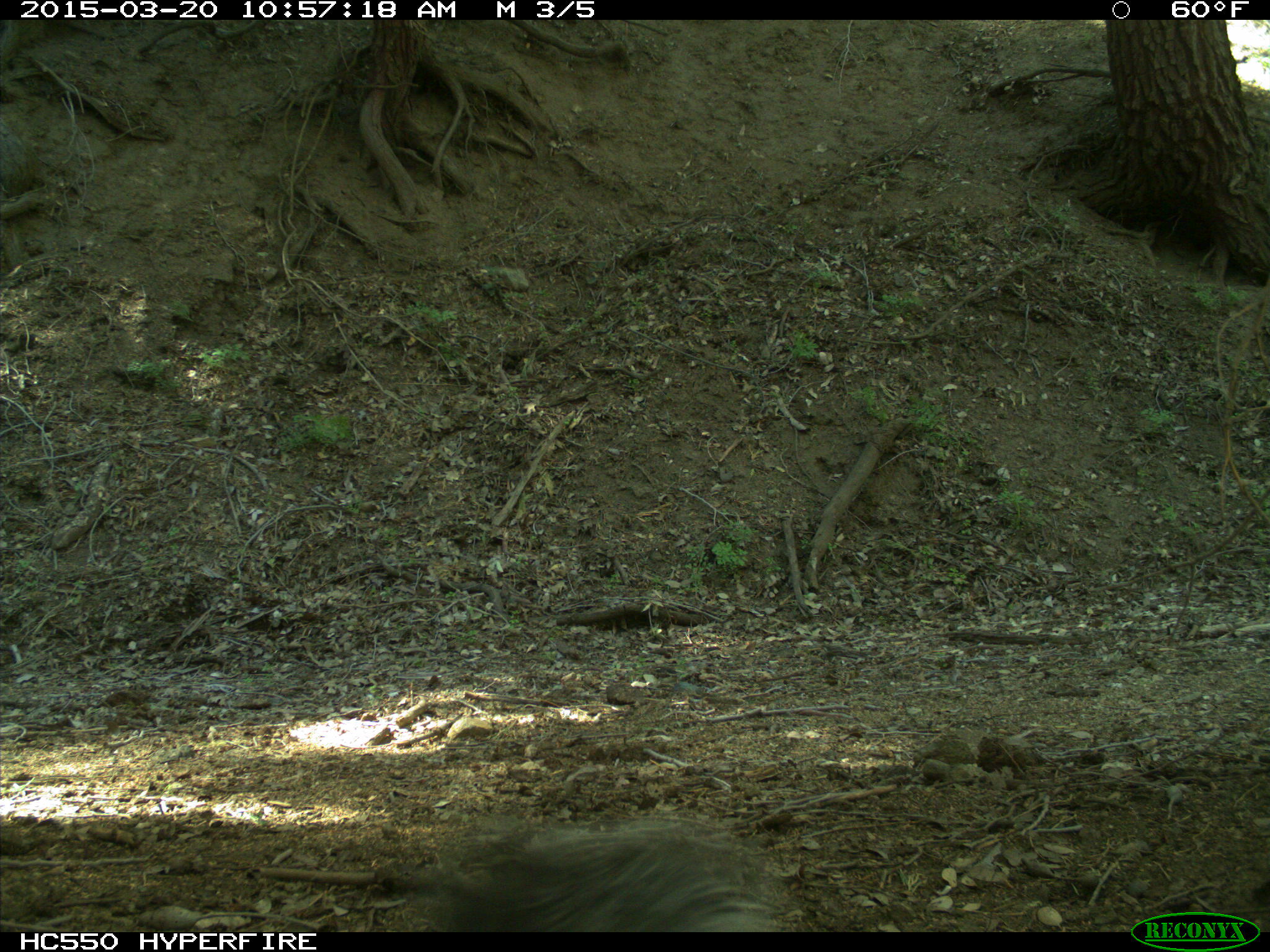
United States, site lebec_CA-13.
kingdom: Animalia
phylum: Chordata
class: Mammalia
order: Rodentia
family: Sciuridae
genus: Sciurus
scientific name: Sciurus carolinensis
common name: eastern gray squirrel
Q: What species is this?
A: Sciurus carolinensis (eastern gray squirrel).